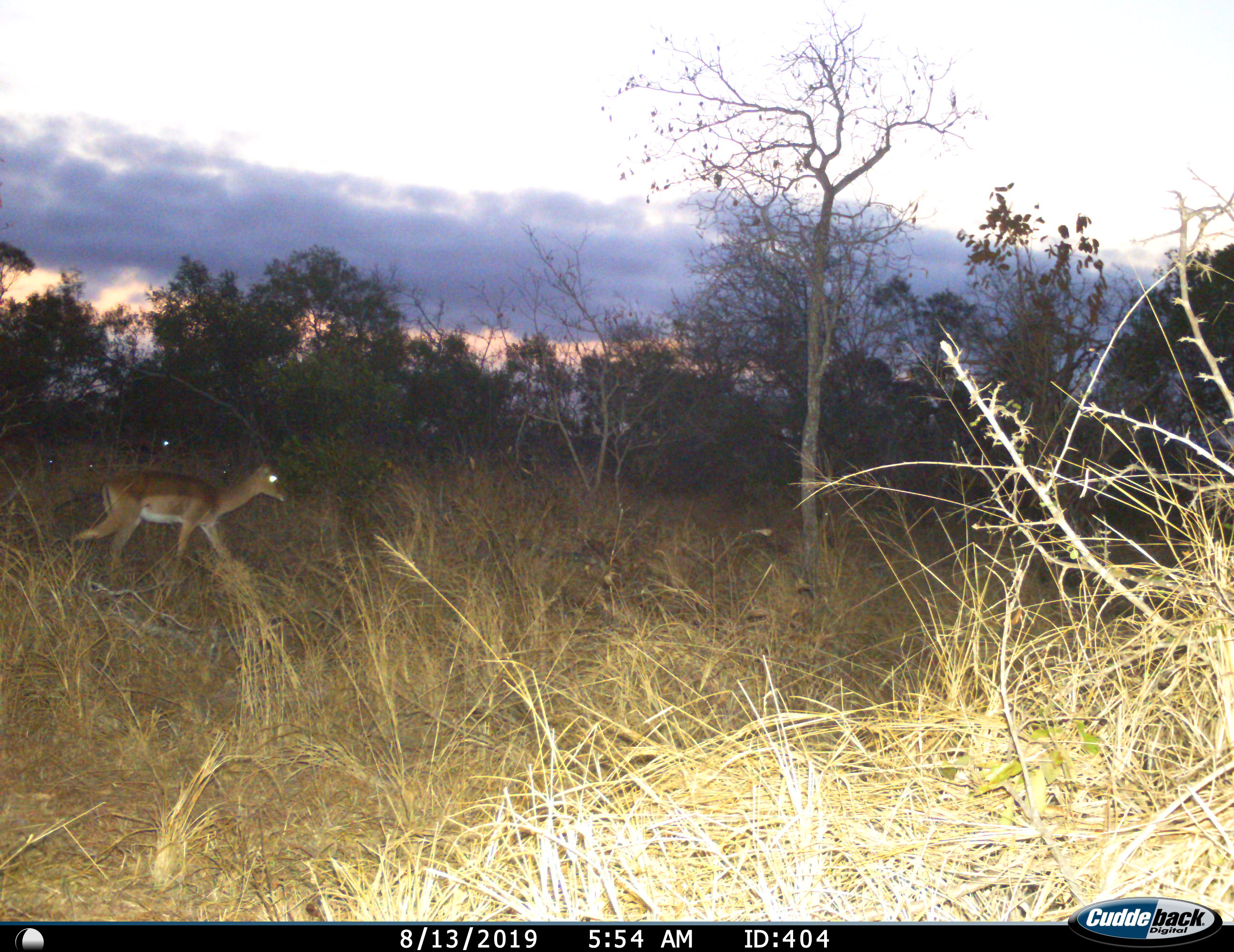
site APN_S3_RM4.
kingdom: Animalia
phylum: Chordata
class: Mammalia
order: Artiodactyla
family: Bovidae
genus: Aepyceros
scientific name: Aepyceros melampus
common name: impala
Impala (Aepyceros melampus), count 1. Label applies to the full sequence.